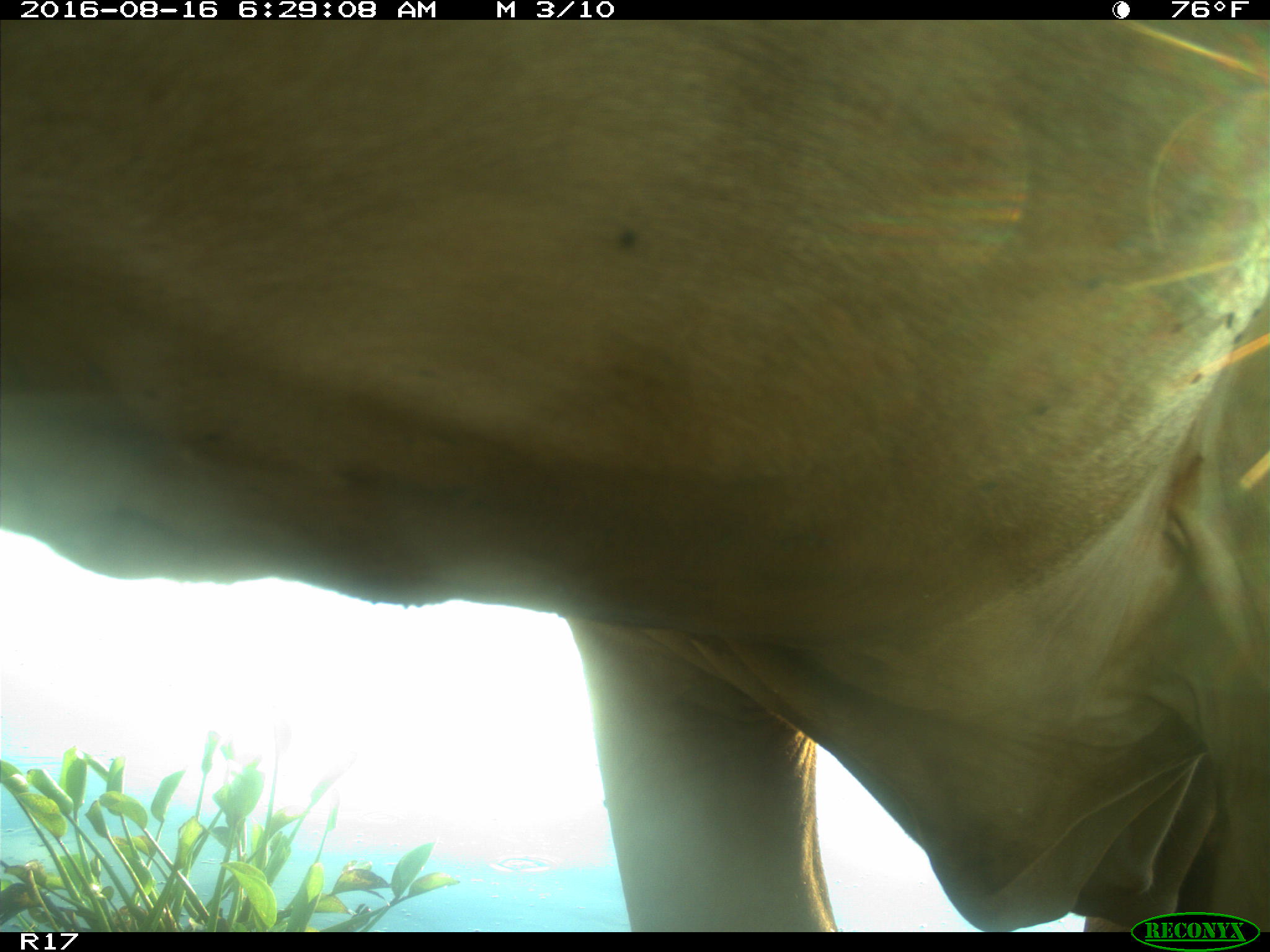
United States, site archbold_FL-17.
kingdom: Animalia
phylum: Chordata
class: Mammalia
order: Artiodactyla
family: Bovidae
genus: Bos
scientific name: Bos taurus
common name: domestic cow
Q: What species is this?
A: Bos taurus (domestic cow).